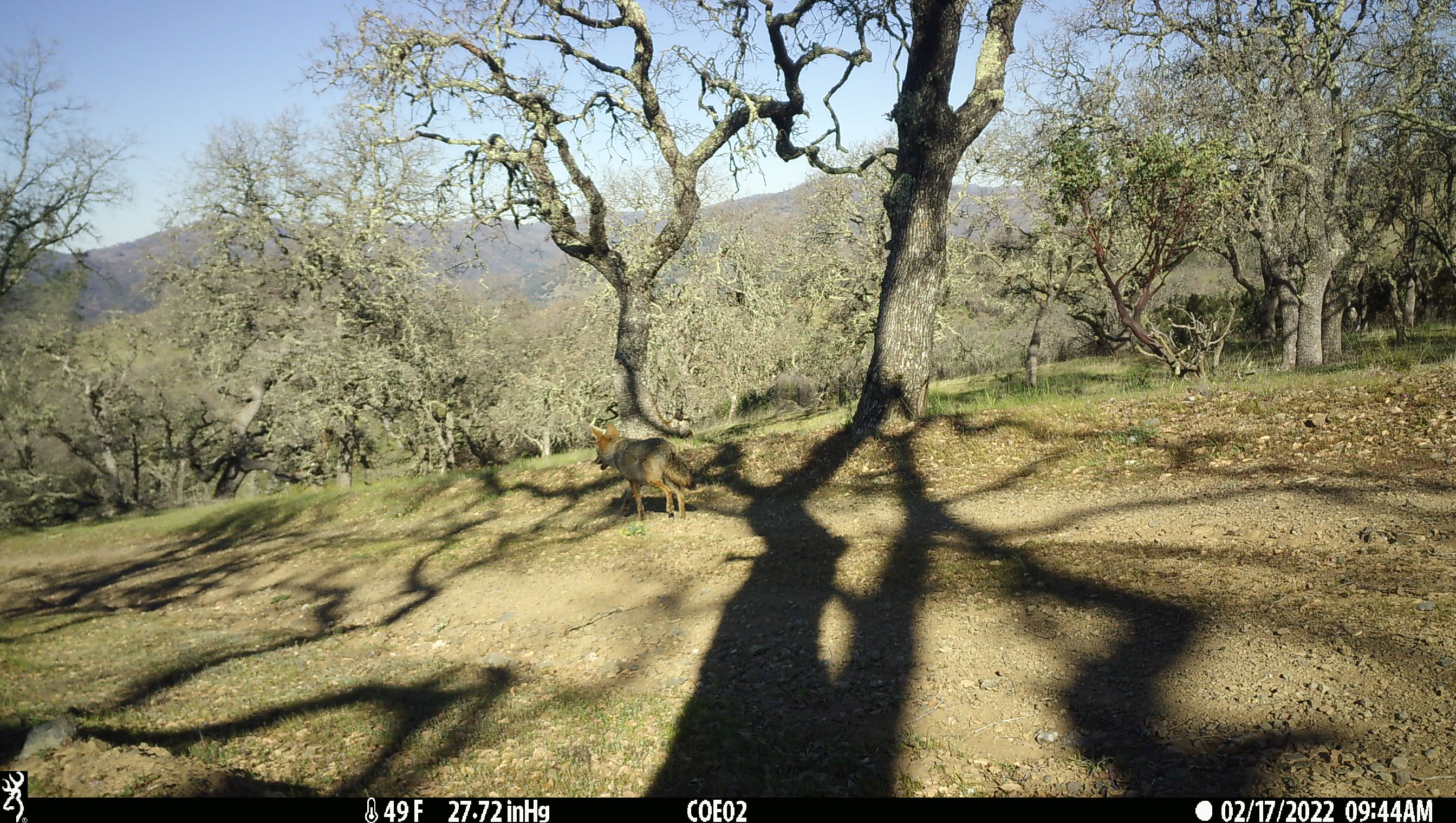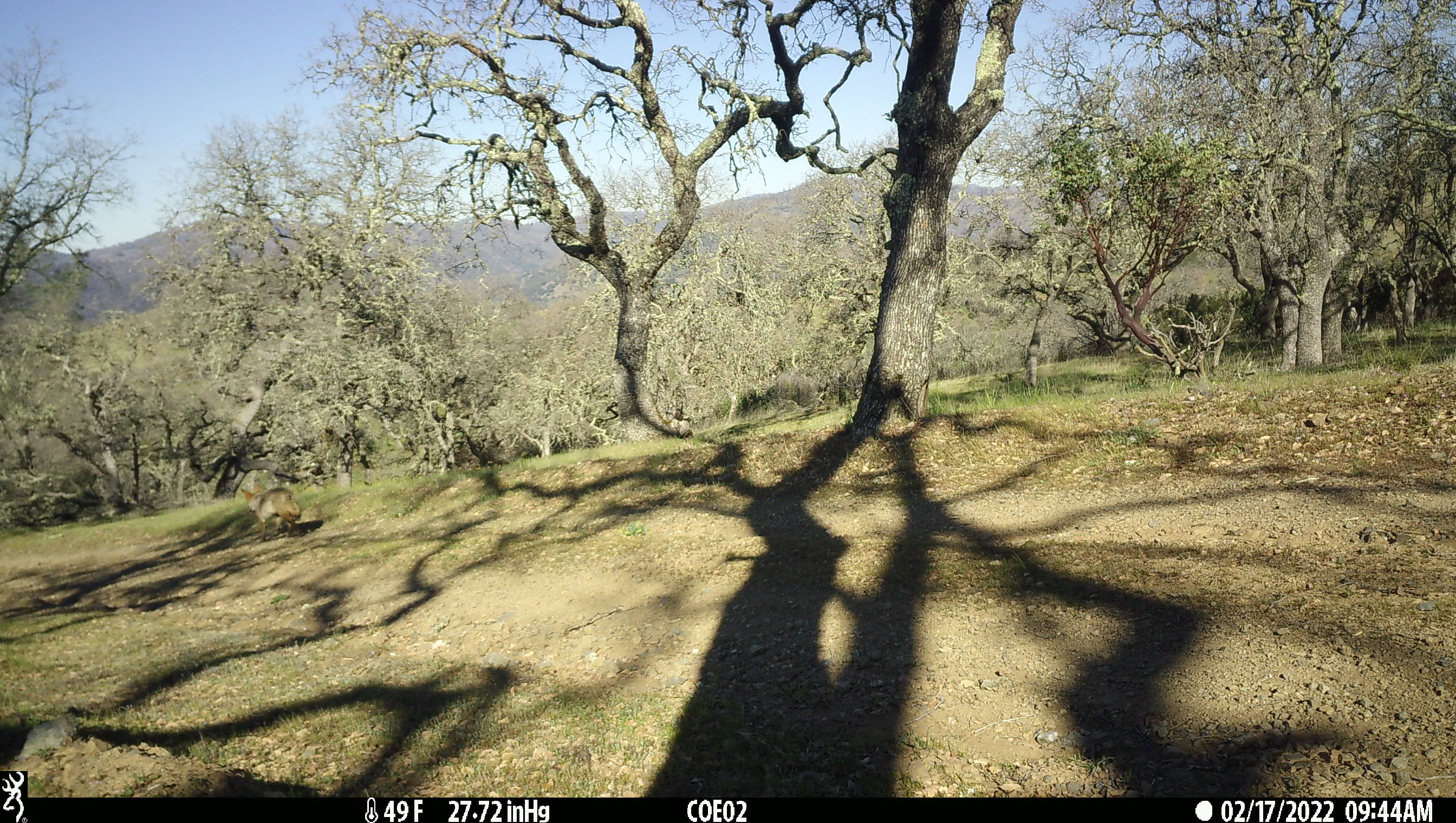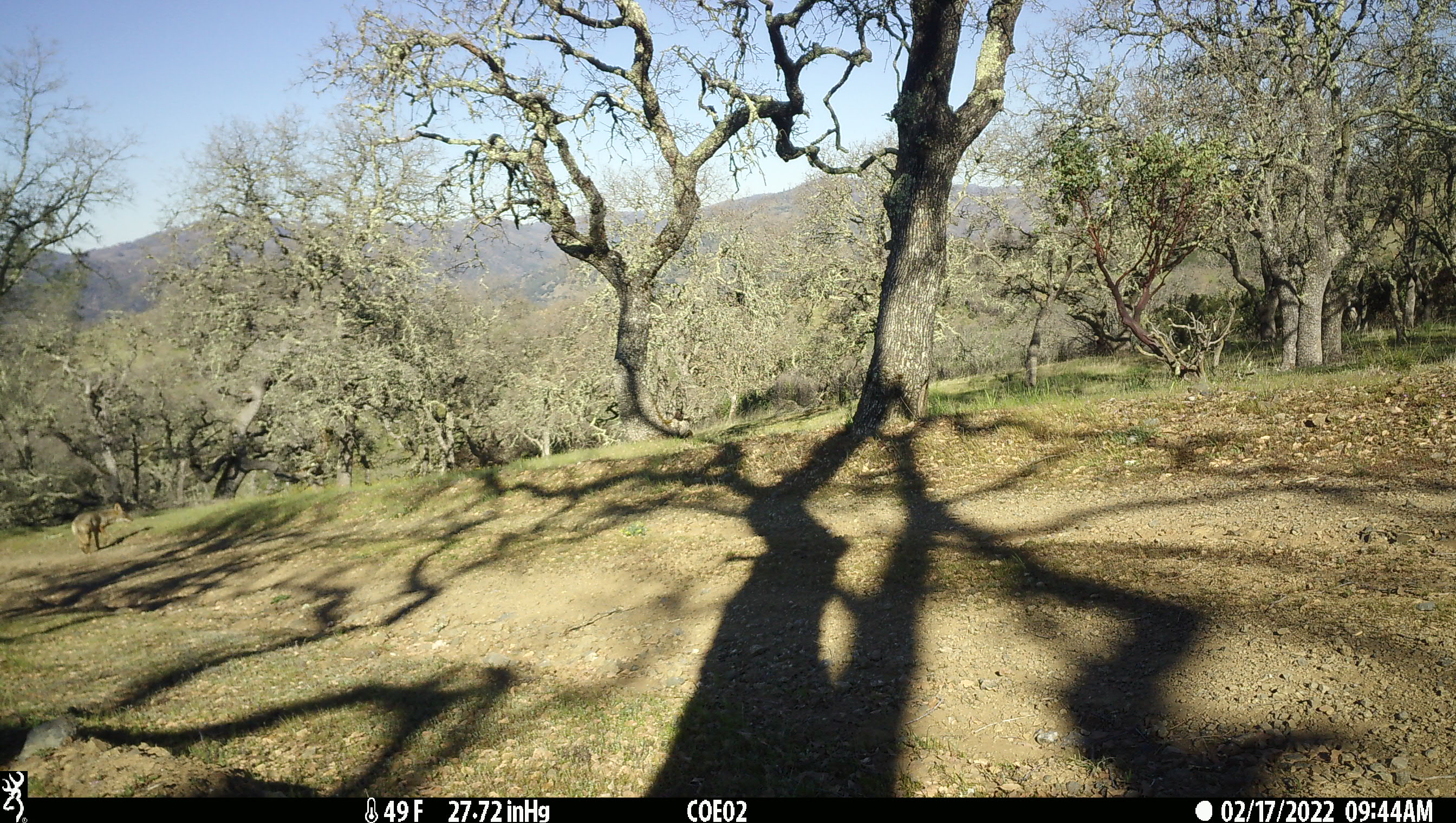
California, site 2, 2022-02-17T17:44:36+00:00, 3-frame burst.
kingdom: Animalia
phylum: Chordata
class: Mammalia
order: Carnivora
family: Canidae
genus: Canis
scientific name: Canis latrans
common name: coyote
Coyote (Canis latrans).